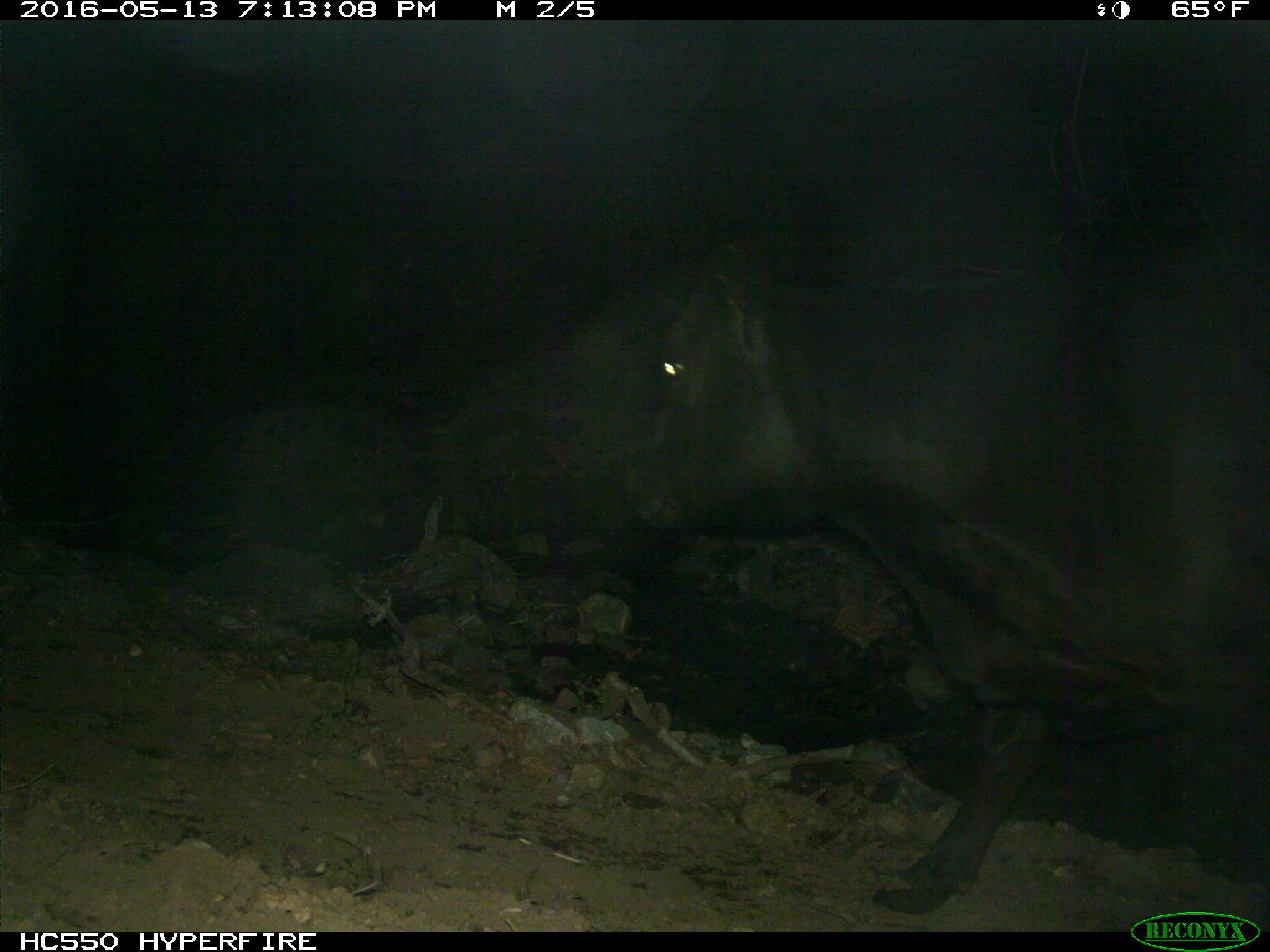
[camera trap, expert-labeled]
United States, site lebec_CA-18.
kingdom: Animalia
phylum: Chordata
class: Mammalia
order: Artiodactyla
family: Bovidae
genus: Bos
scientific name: Bos taurus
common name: domestic cow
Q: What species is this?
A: Bos taurus (domestic cow).